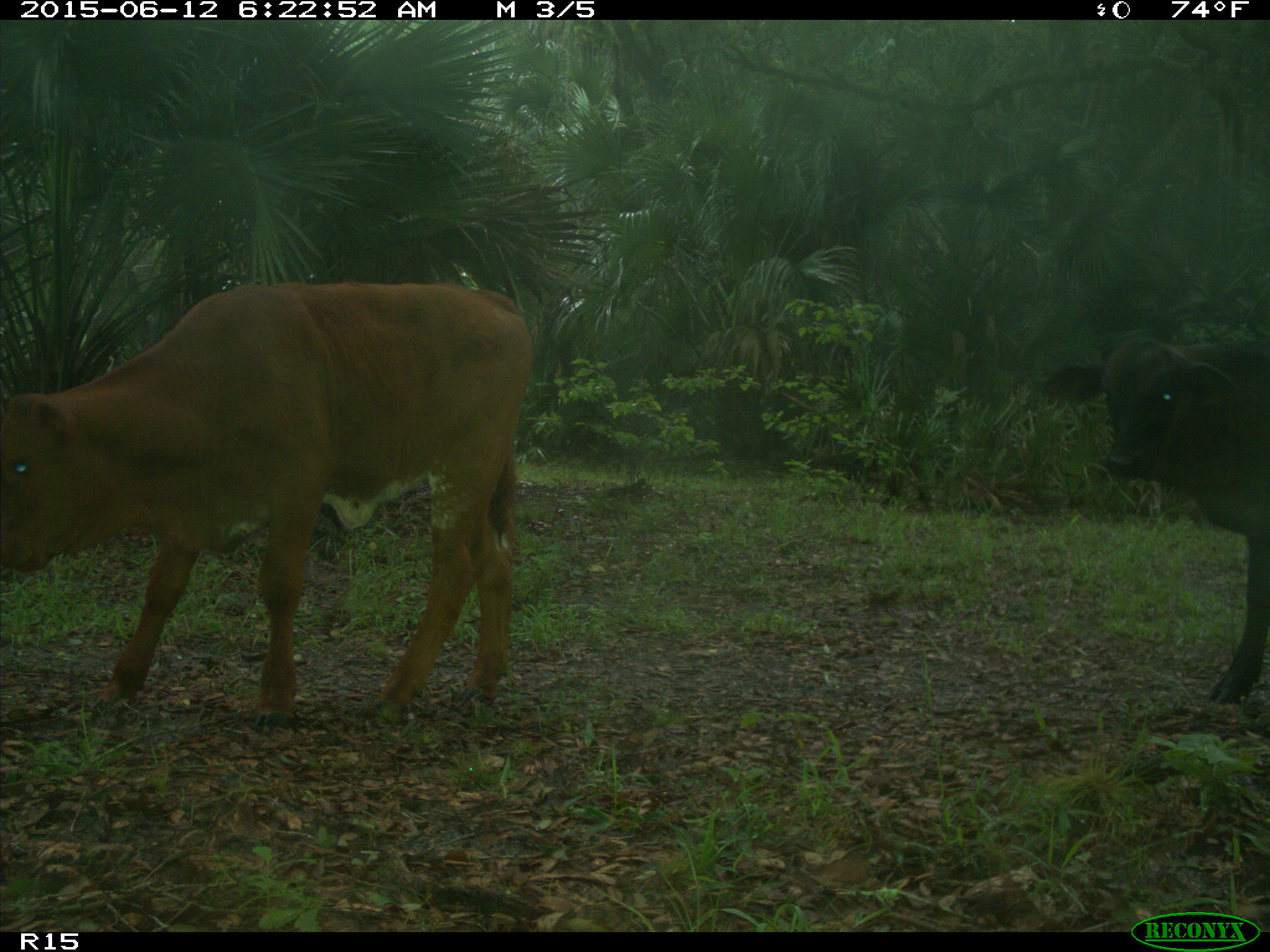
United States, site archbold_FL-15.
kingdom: Animalia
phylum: Chordata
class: Mammalia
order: Artiodactyla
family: Bovidae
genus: Bos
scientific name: Bos taurus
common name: domestic cow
Bos taurus (domestic cow).